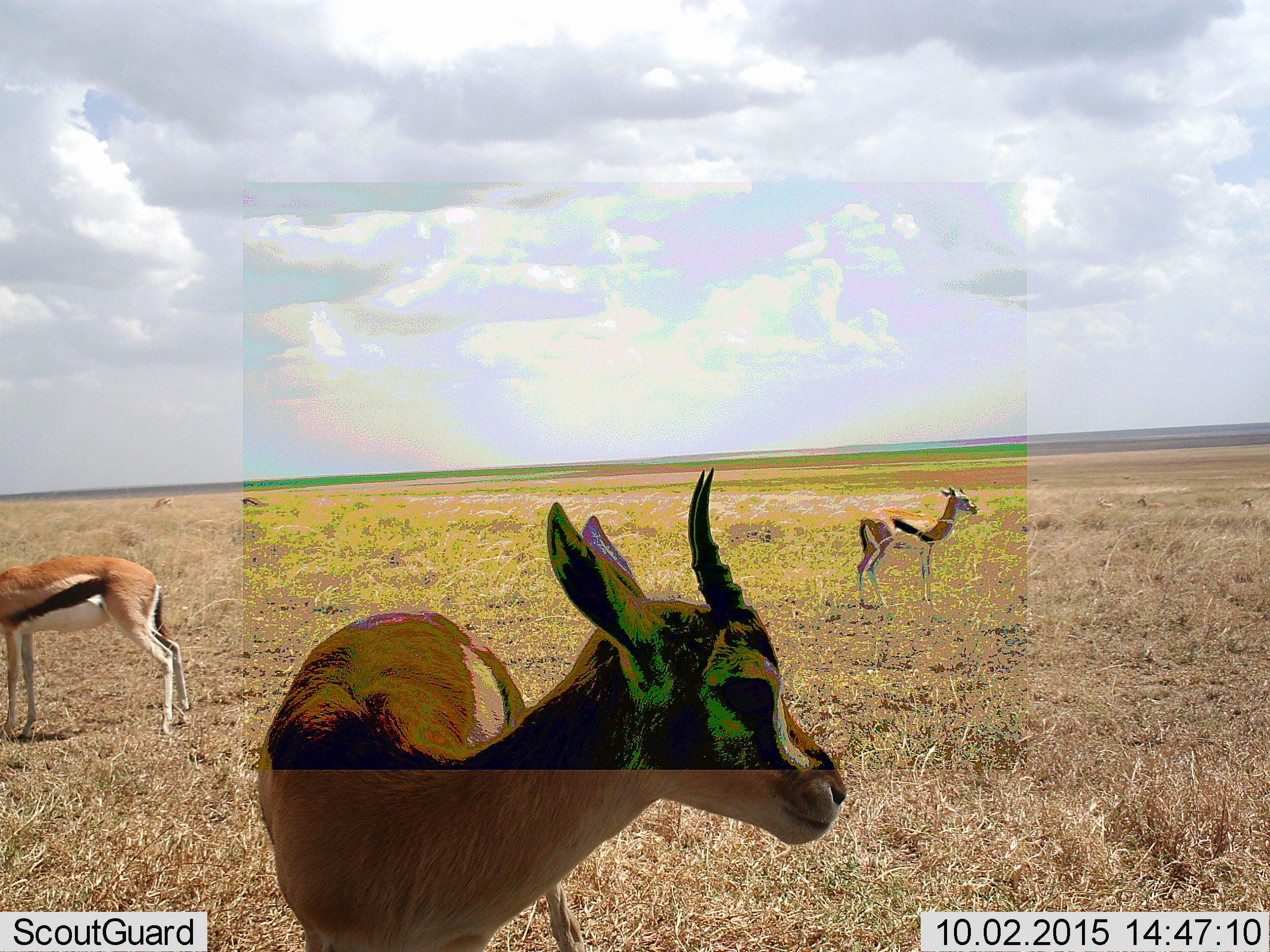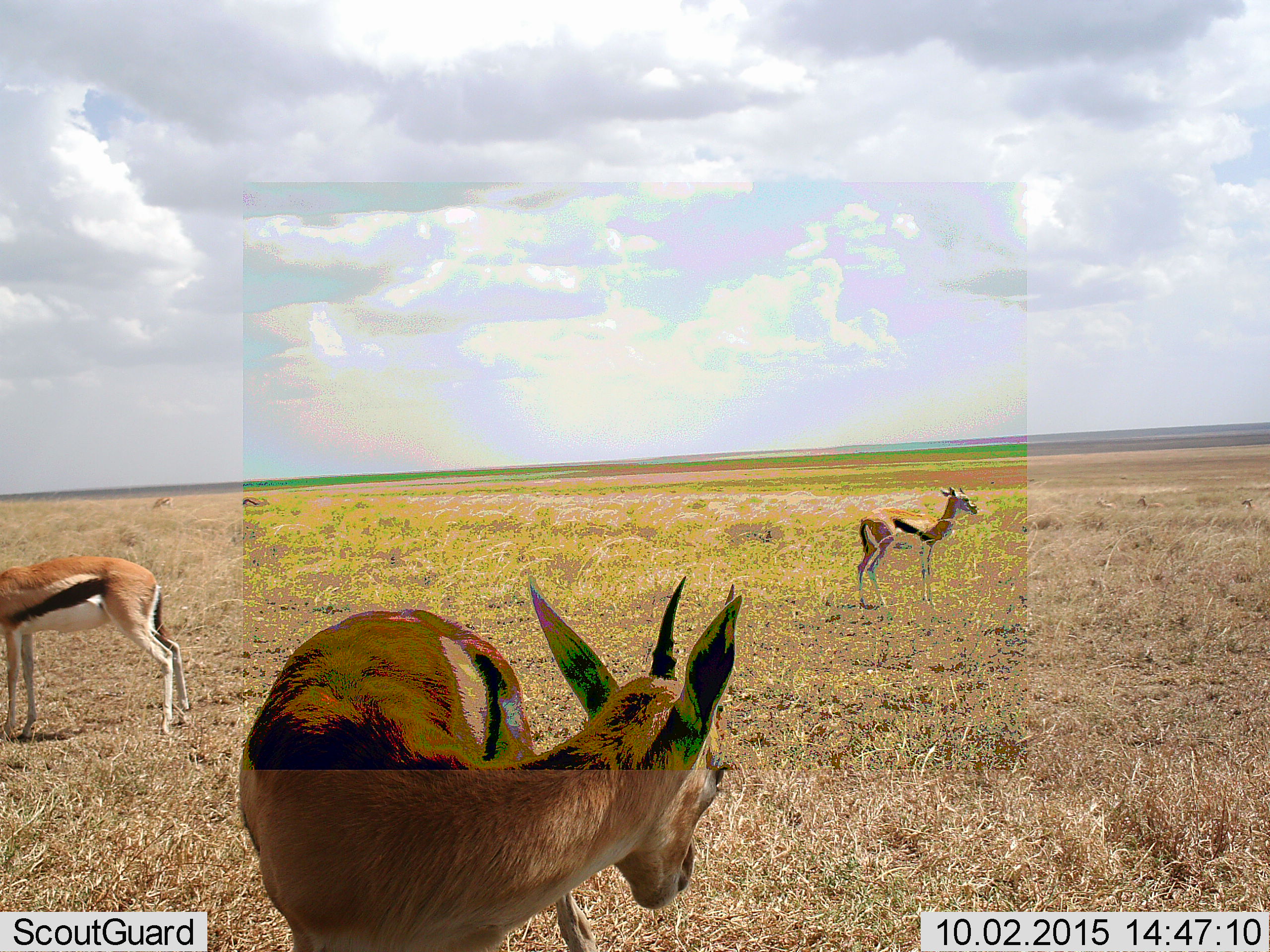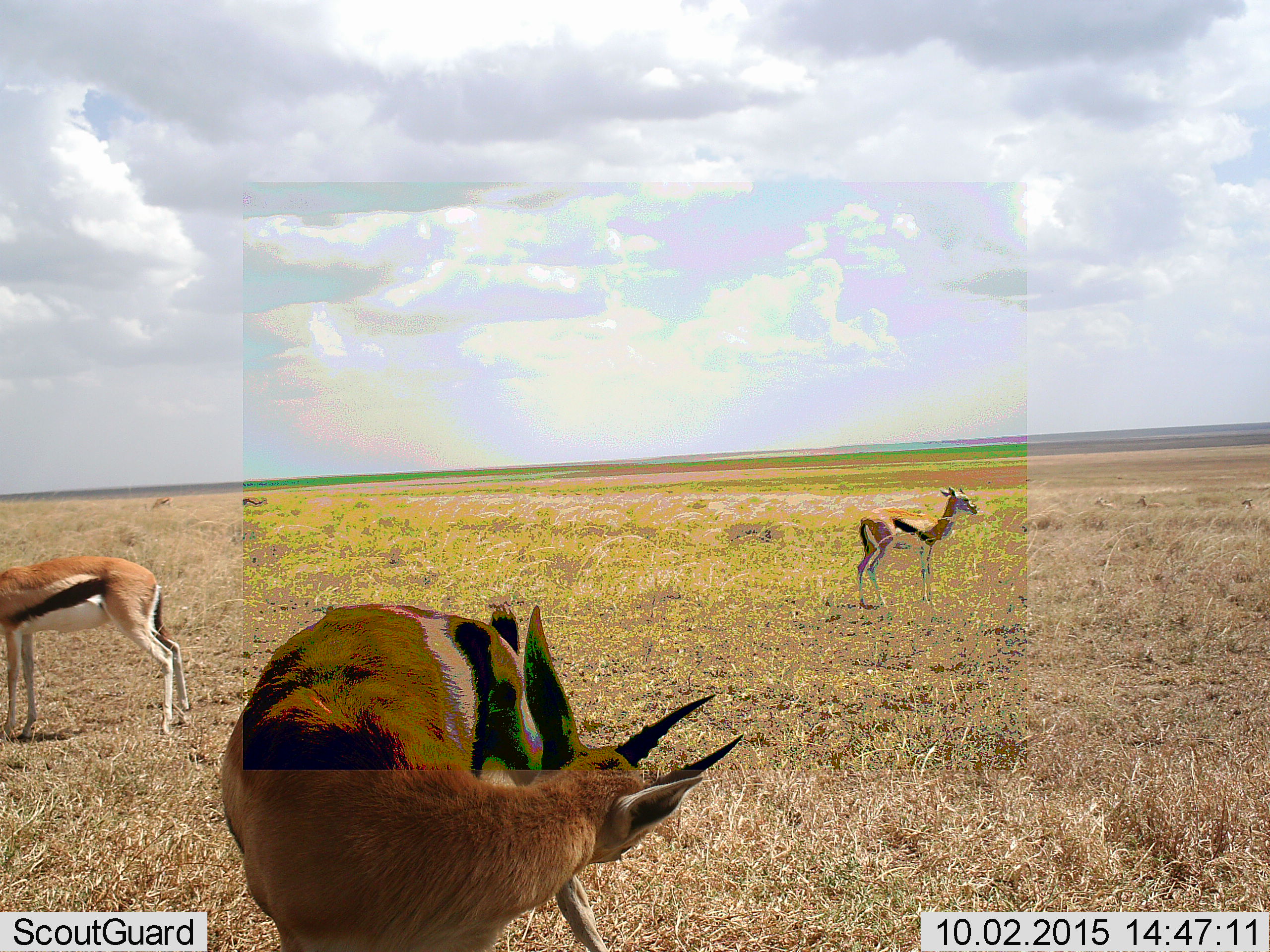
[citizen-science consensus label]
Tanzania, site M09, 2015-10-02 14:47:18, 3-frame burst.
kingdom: Animalia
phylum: Chordata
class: Mammalia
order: Artiodactyla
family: Bovidae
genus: Eudorcas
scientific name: Eudorcas thomsonii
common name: thomson's gazelle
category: gazellethomsons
Gazellethomsons (thomson's gazelle) (Eudorcas thomsonii), count 5. Behavior (volunteer vote fractions): standing 100%, resting 10%, moving 10%, interacting 0%. Young present (vote fraction): 0%. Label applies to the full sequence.